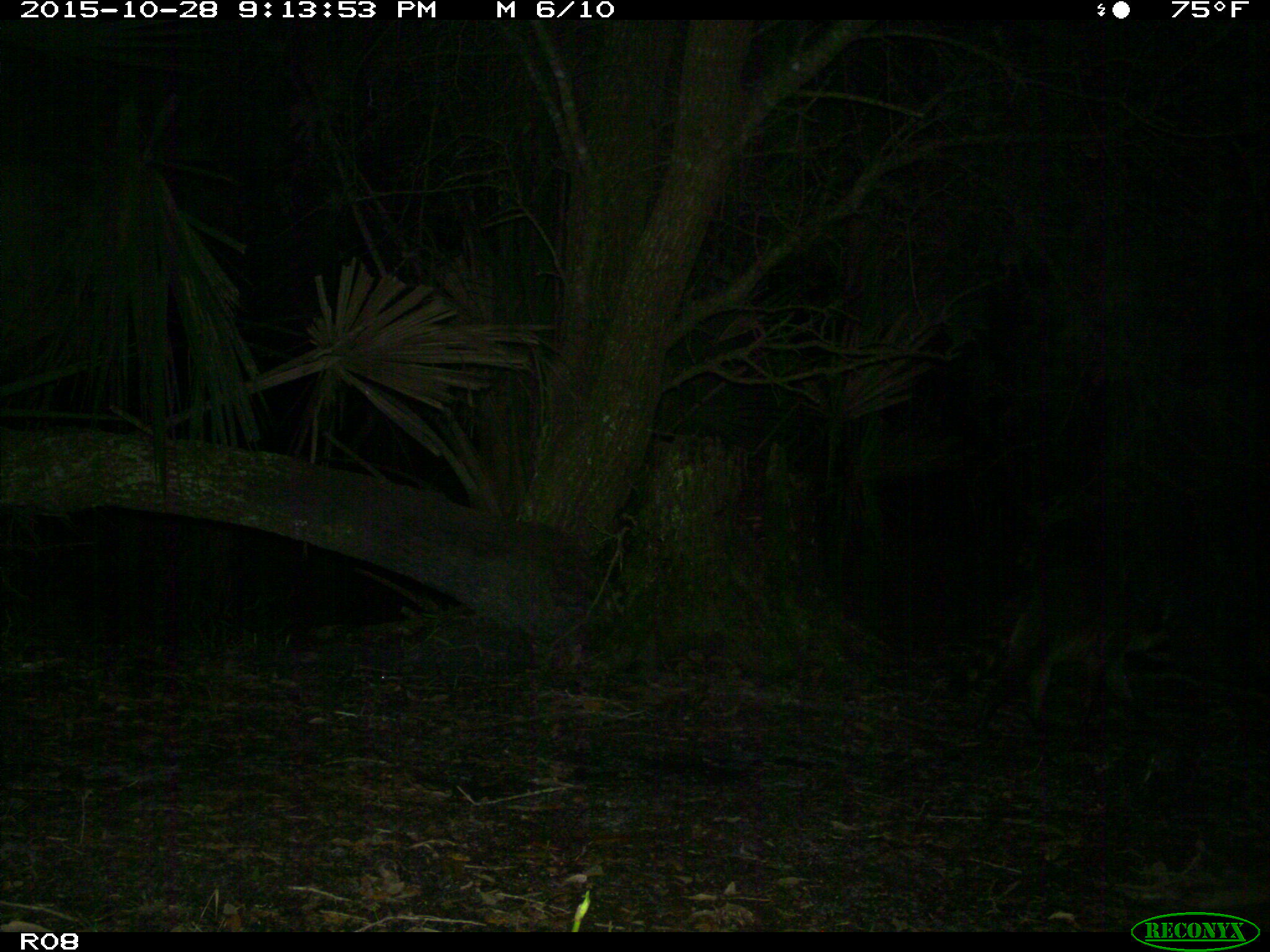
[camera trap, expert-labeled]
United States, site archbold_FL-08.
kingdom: Animalia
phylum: Chordata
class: Mammalia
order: Carnivora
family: Procyonidae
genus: Procyon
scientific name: Procyon lotor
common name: common raccoon